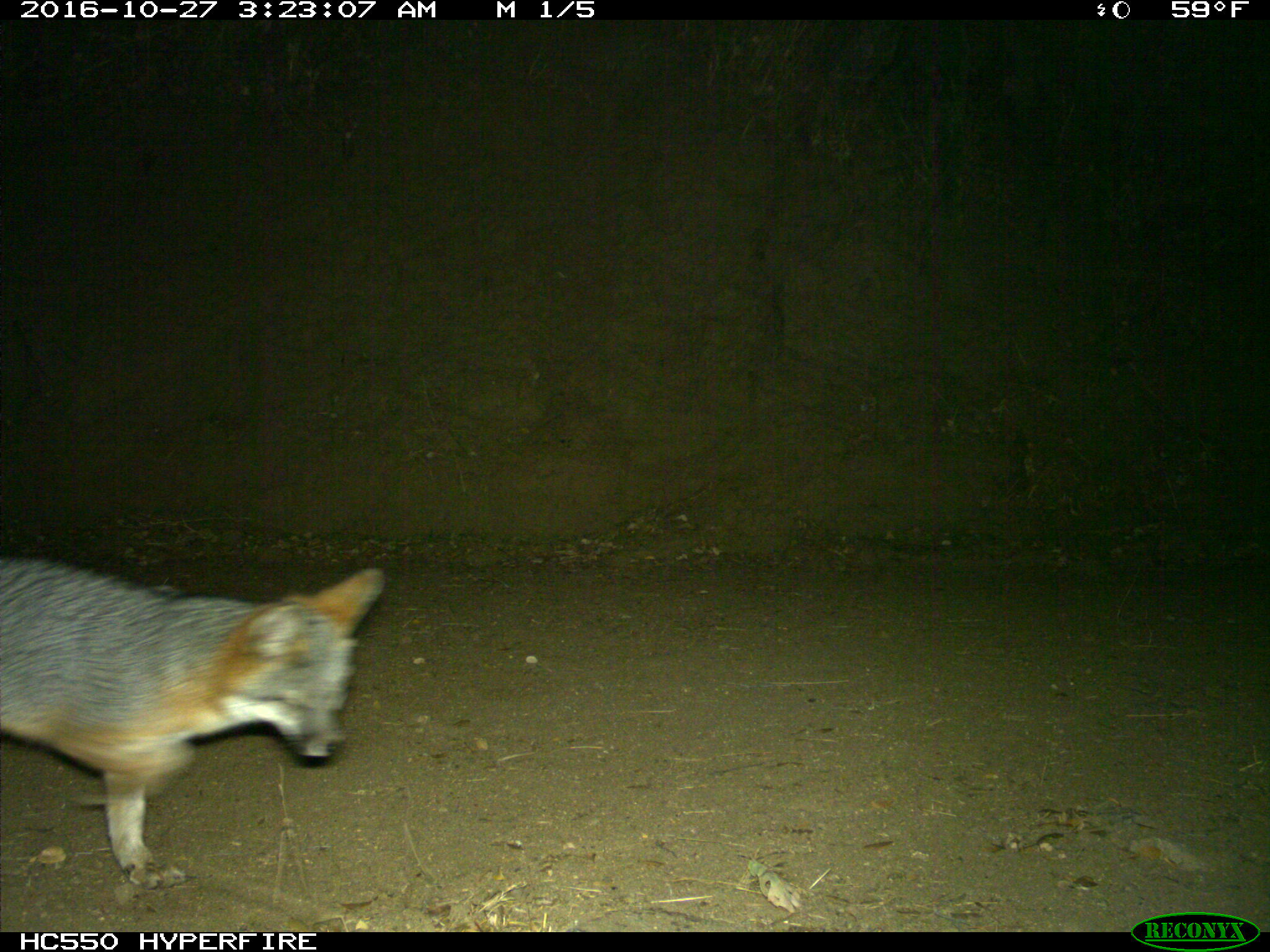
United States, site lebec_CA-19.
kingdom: Animalia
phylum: Chordata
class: Mammalia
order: Carnivora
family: Canidae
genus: Urocyon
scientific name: Urocyon cinereoargenteus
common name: gray fox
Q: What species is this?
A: Urocyon cinereoargenteus (gray fox).